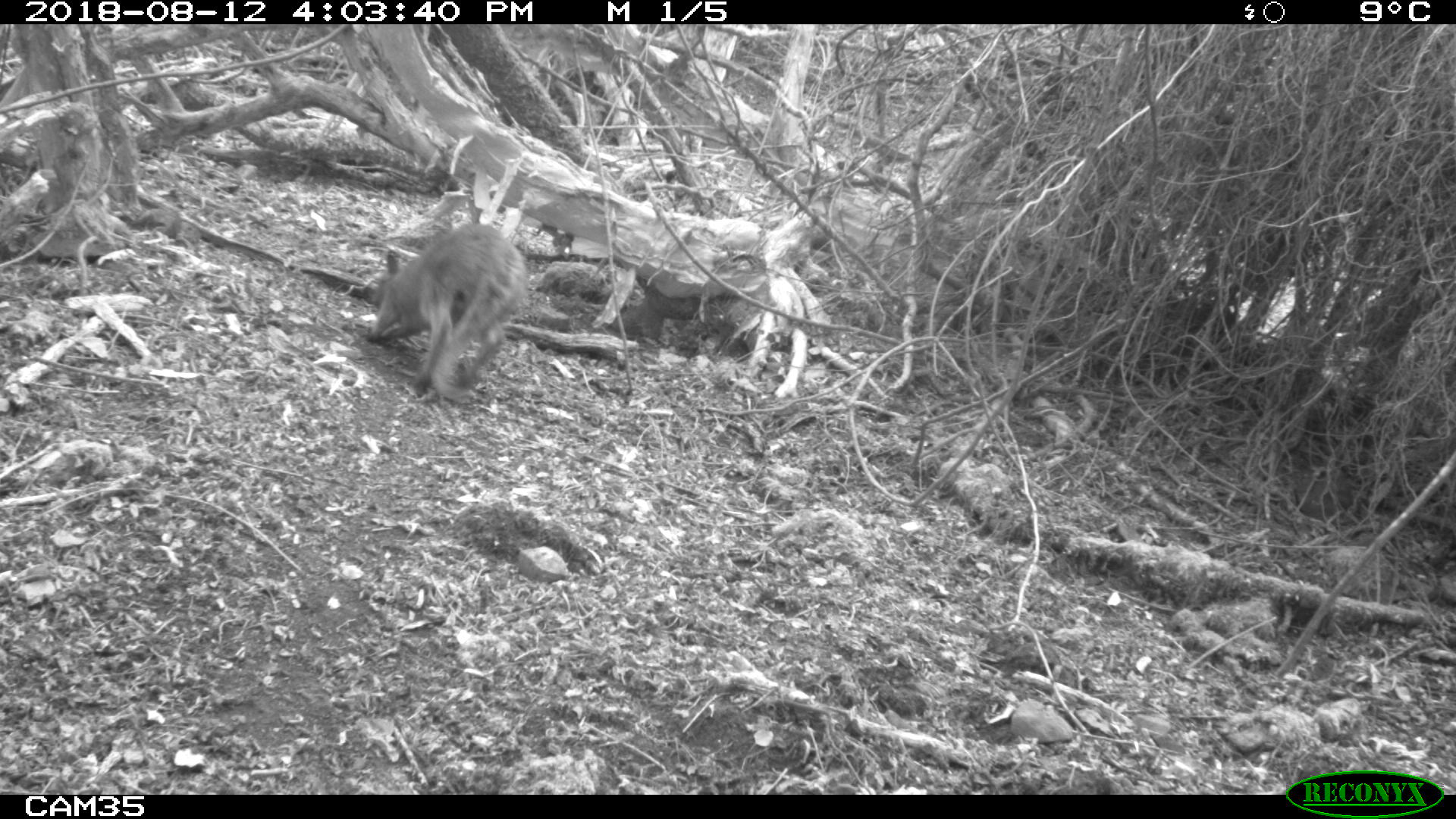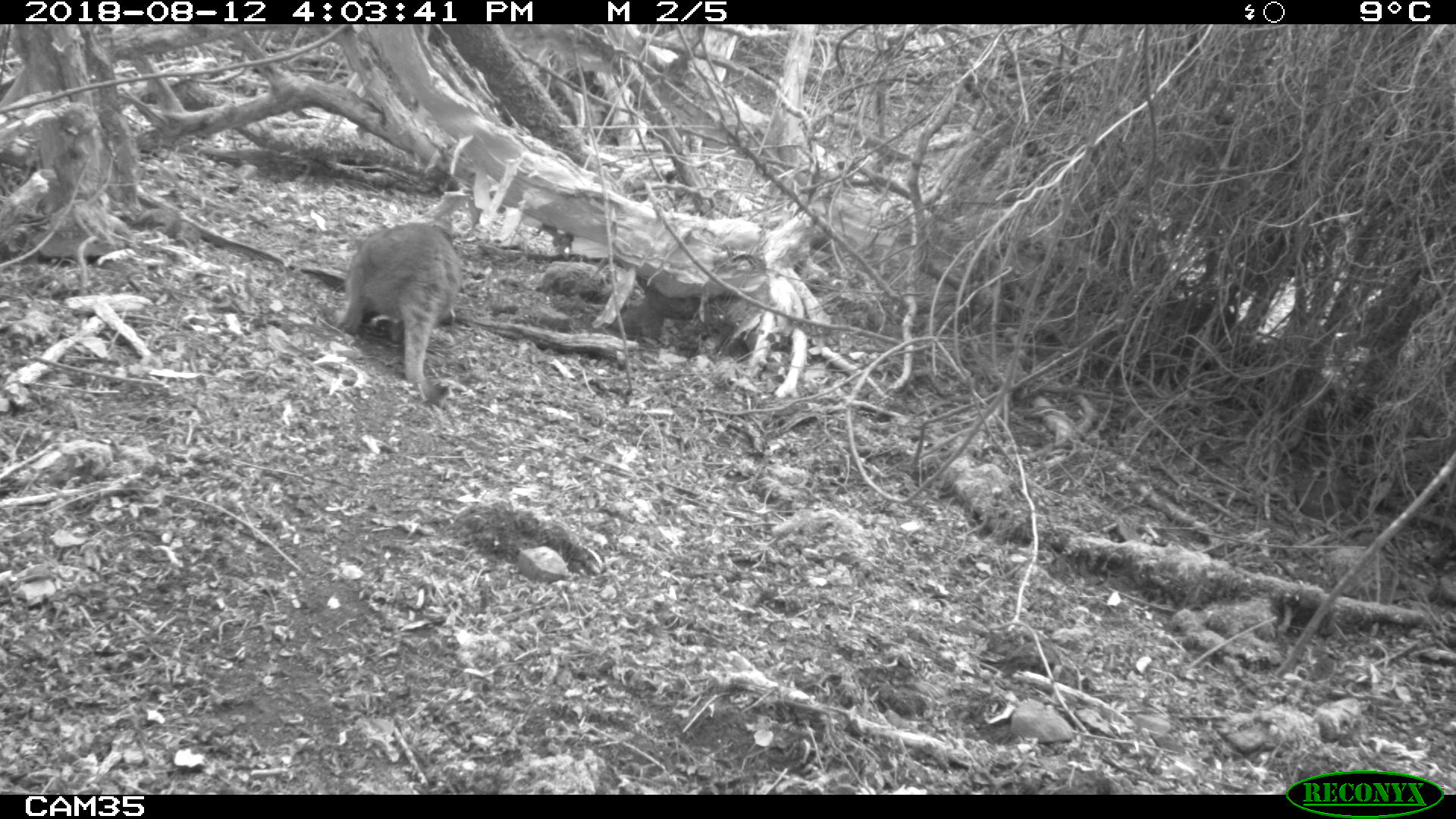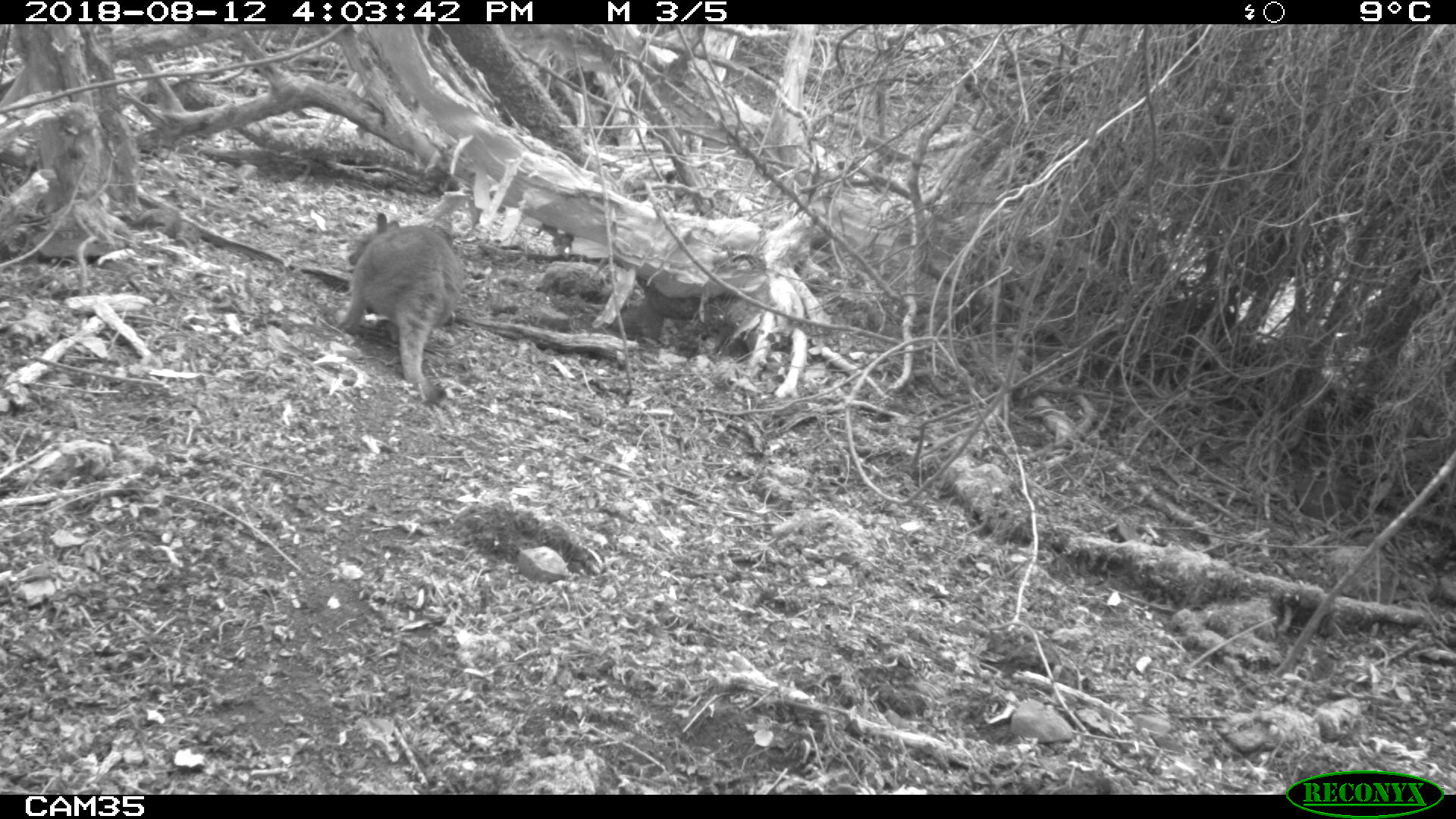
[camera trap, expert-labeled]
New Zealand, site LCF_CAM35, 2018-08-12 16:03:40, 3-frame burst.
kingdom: Animalia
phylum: Chordata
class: Mammalia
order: Diprotodontia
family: Macropodidae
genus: Notamacropus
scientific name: Notamacropus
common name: wallaby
Wallaby (Notamacropus).